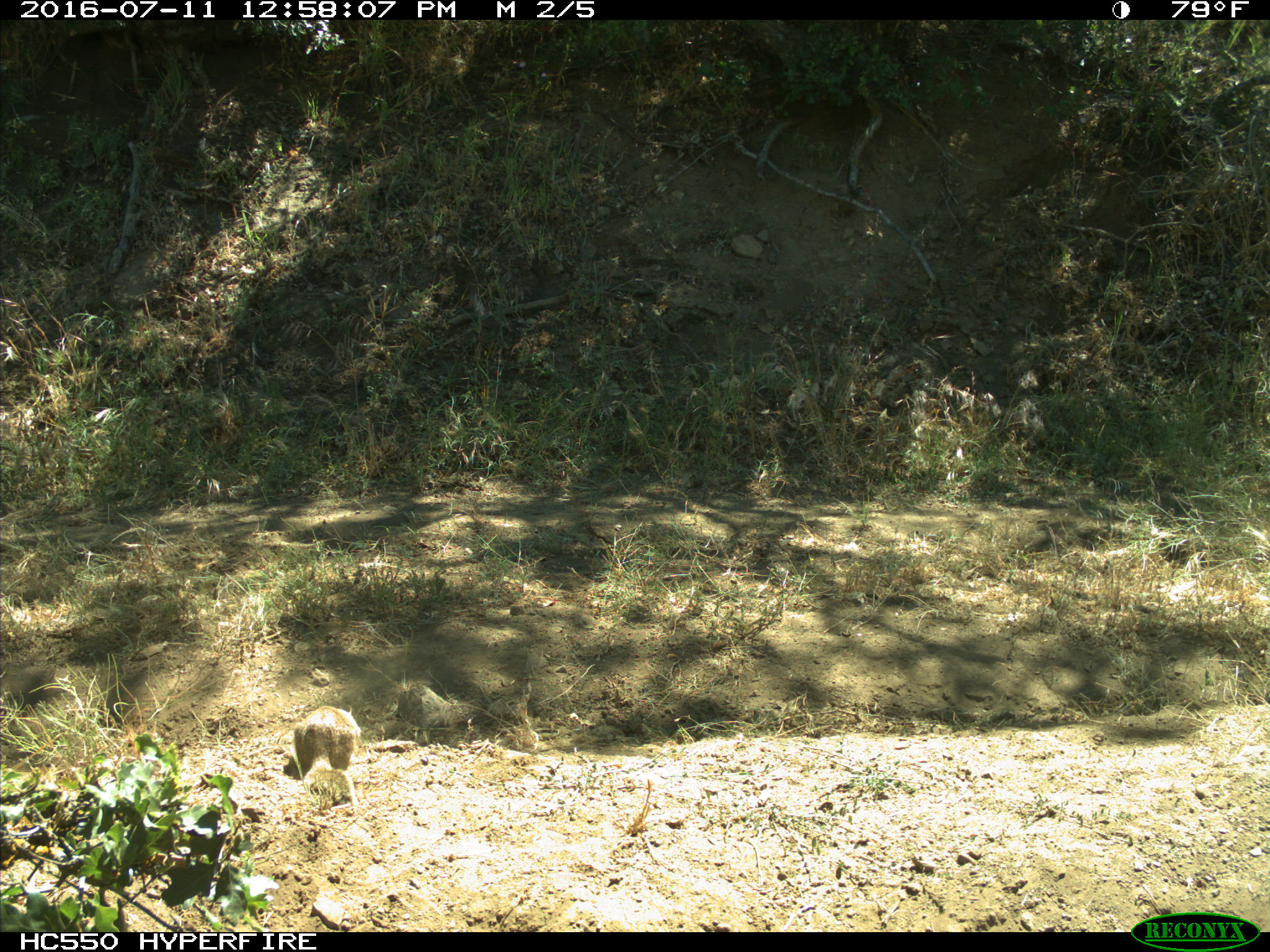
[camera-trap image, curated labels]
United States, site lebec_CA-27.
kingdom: Animalia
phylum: Chordata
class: Mammalia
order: Rodentia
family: Sciuridae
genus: Otospermophilus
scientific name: Otospermophilus beecheyi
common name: california ground squirrel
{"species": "Otospermophilus beecheyi (california ground squirrel)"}